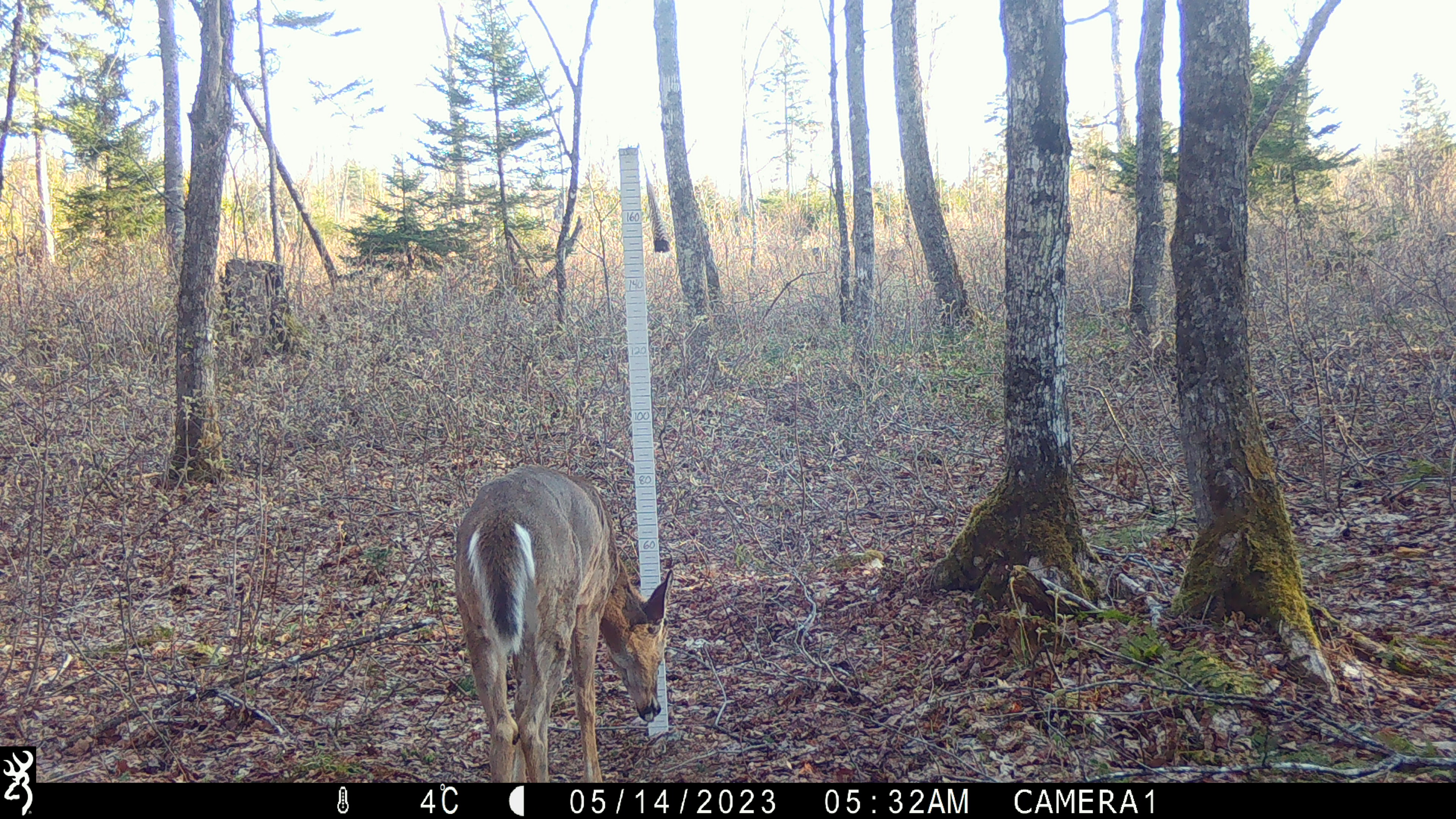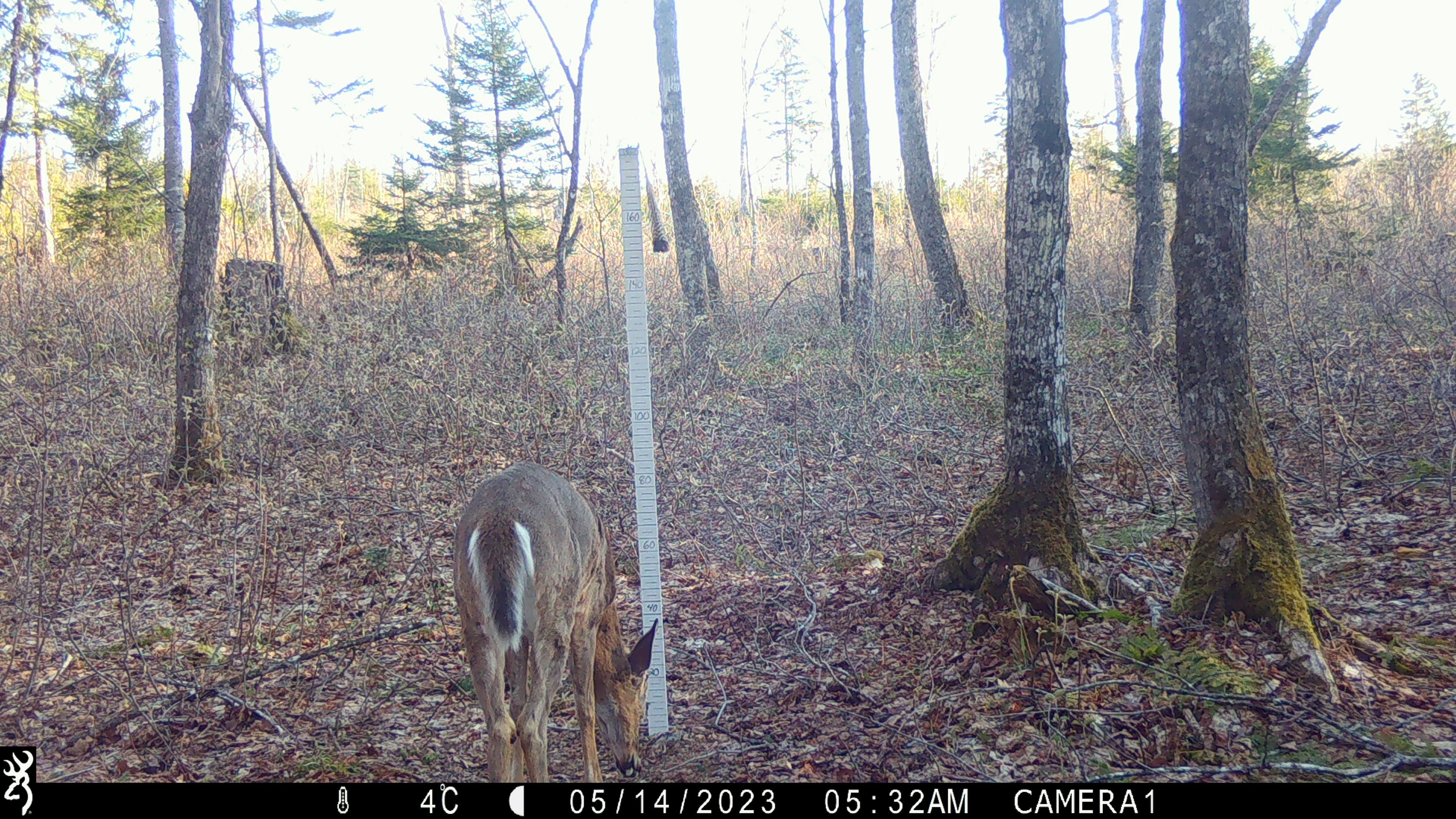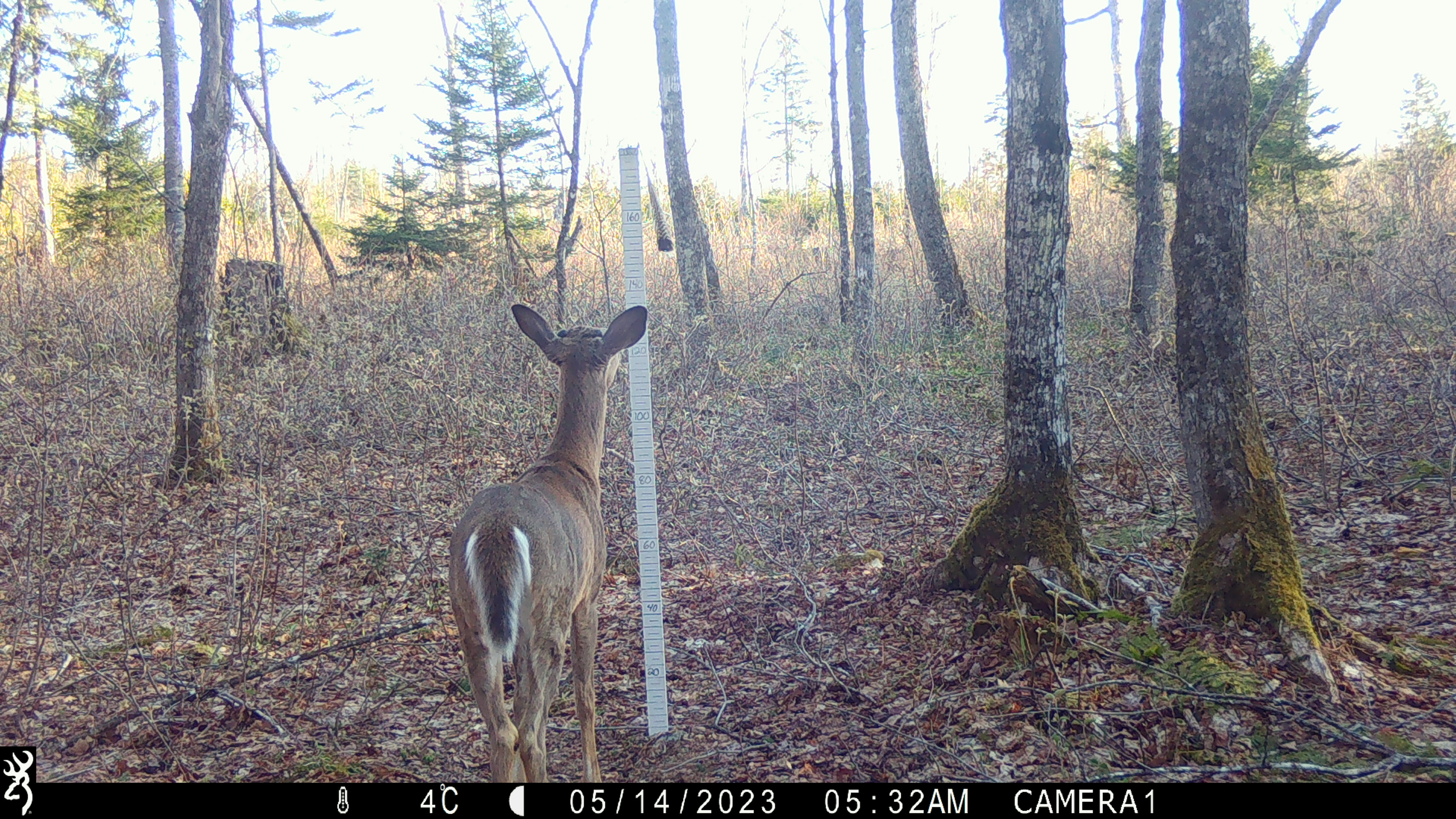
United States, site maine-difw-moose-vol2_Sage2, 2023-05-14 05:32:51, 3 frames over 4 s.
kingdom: Animalia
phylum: Chordata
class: Mammalia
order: Artiodactyla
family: Cervidae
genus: Odocoileus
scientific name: Odocoileus virginianus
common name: white-tailed deer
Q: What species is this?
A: White-tailed deer (Odocoileus virginianus).